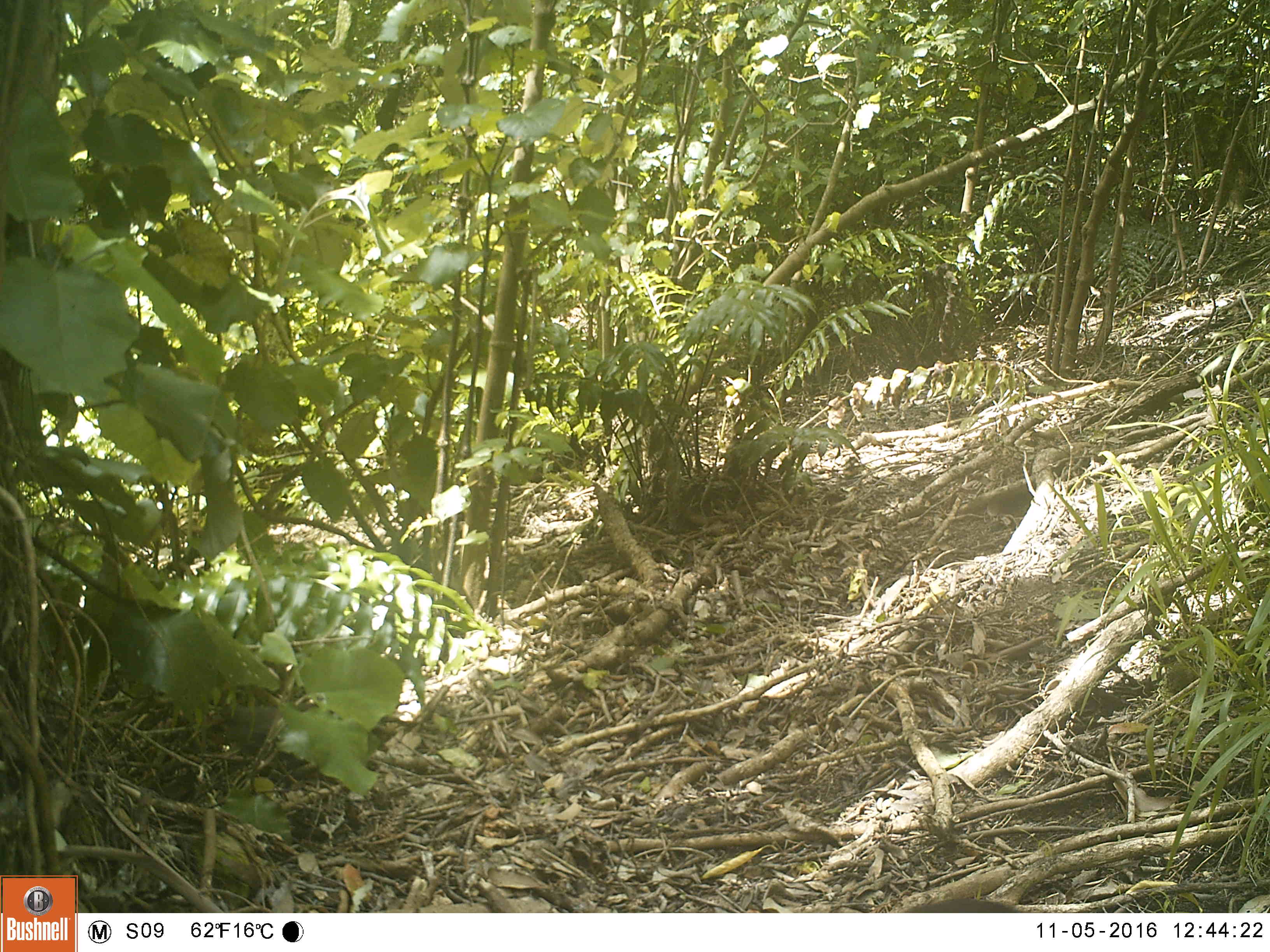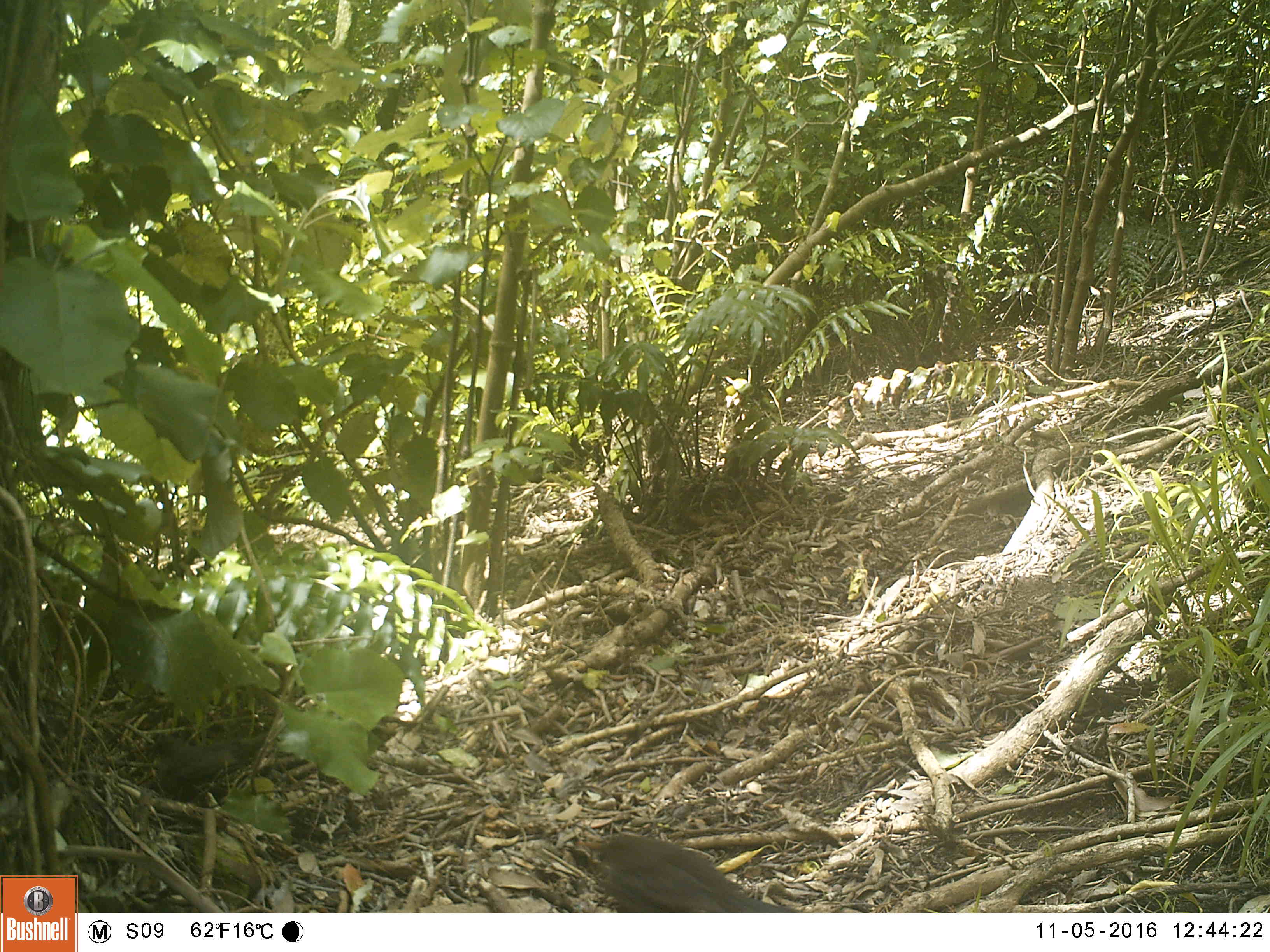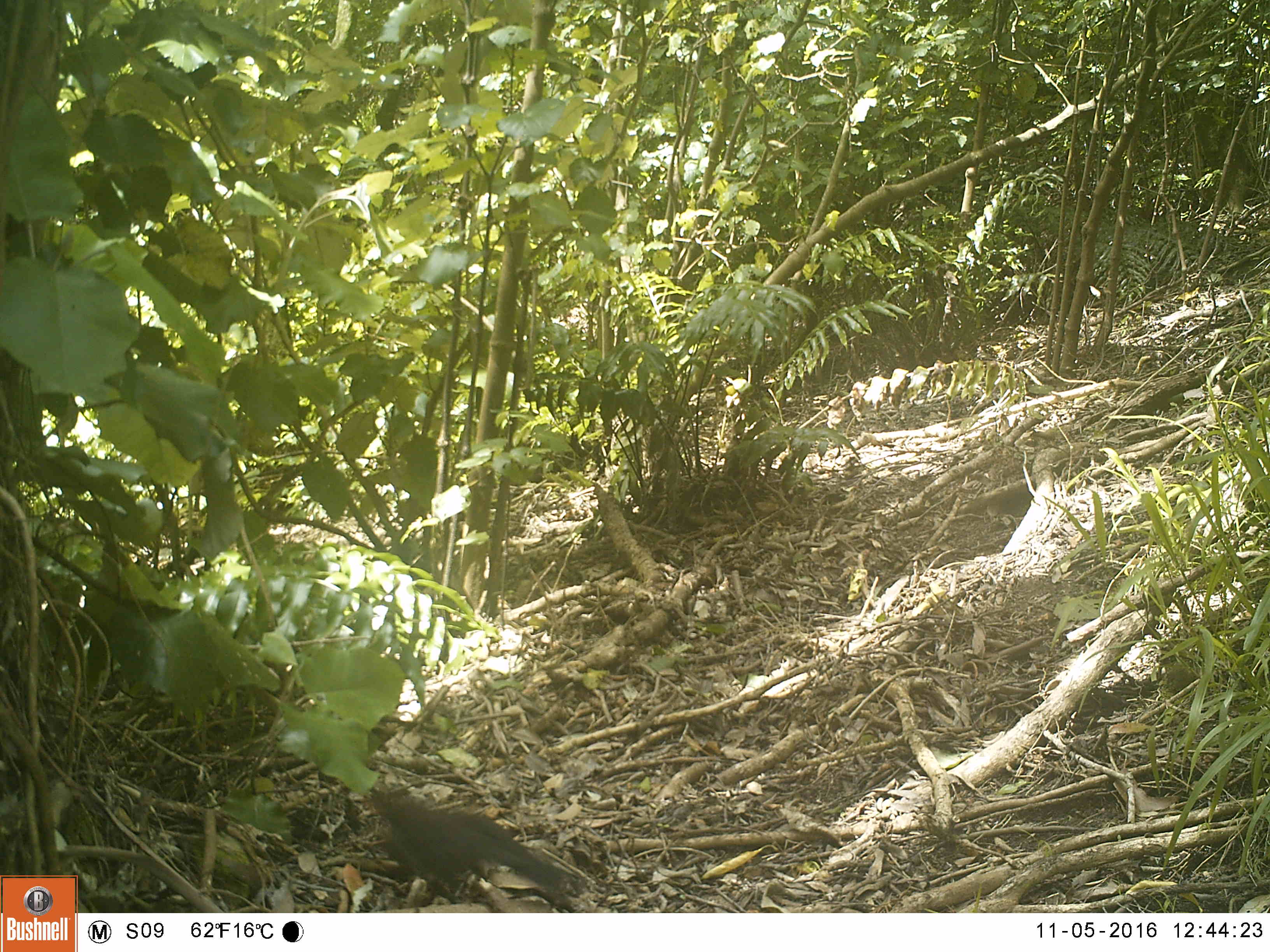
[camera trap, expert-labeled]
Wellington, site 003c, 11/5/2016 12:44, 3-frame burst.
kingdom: Animalia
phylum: Chordata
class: Aves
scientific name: Aves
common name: bird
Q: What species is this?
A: Bird (Aves).